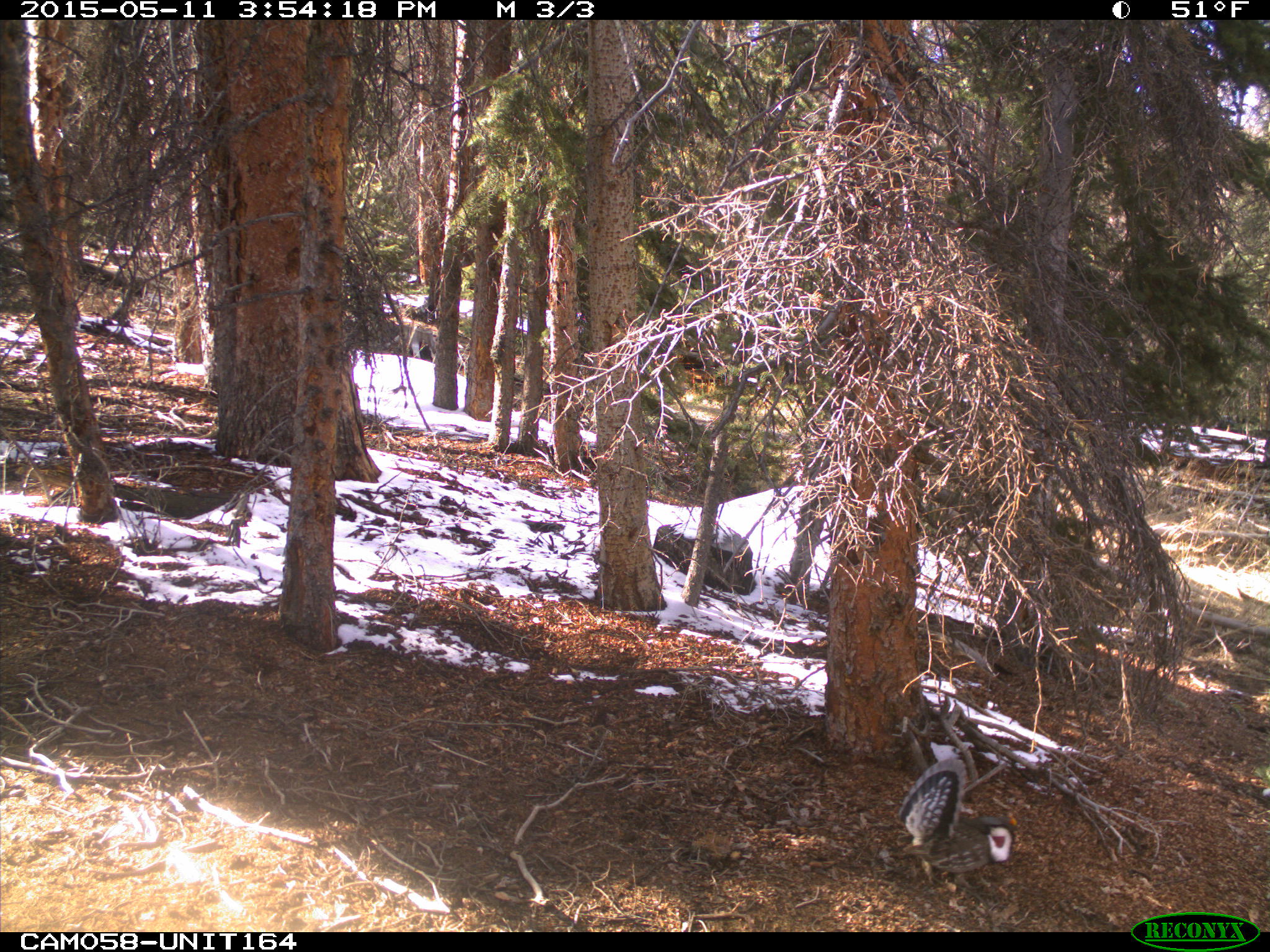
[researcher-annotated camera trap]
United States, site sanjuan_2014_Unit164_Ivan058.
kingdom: Animalia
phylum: Chordata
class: Aves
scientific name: Aves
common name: birds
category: unidentified bird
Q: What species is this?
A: Unidentified bird (birds) (Aves).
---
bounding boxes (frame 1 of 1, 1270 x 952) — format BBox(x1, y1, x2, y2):
animal: BBox(899, 758, 1024, 916)